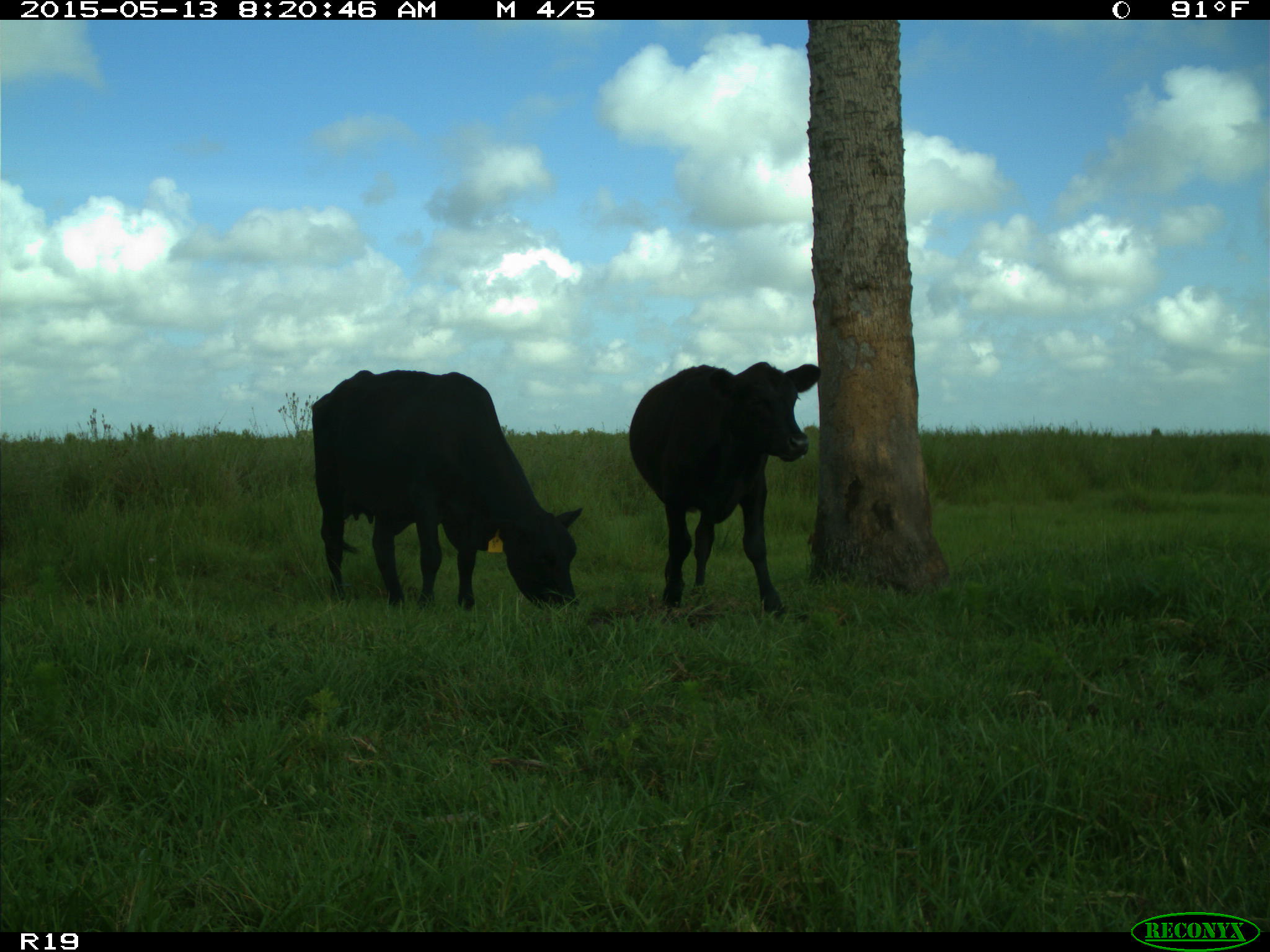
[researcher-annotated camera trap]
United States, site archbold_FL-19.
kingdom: Animalia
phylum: Chordata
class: Mammalia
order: Artiodactyla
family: Bovidae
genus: Bos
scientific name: Bos taurus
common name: domestic cow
Bos taurus (domestic cow).